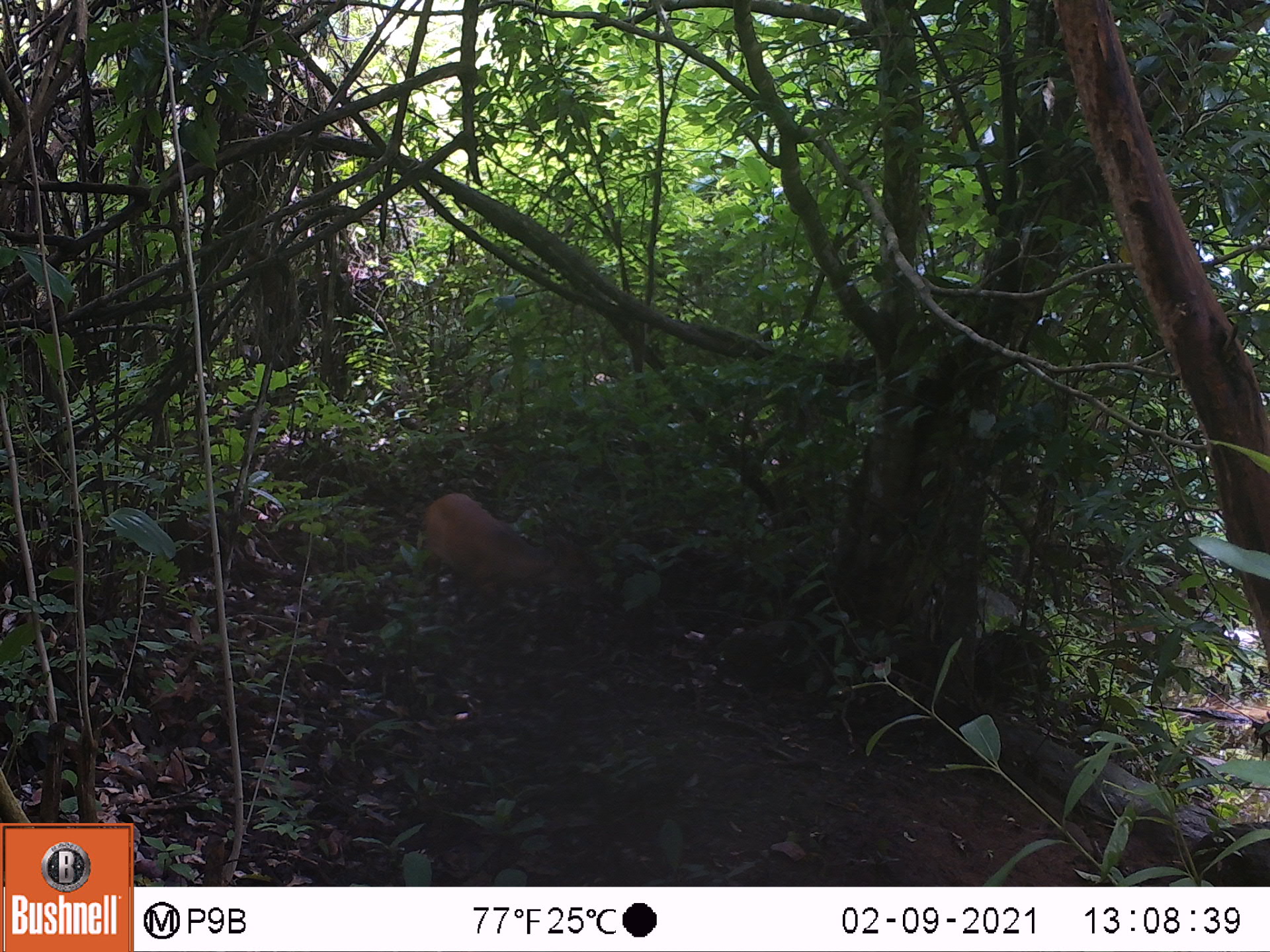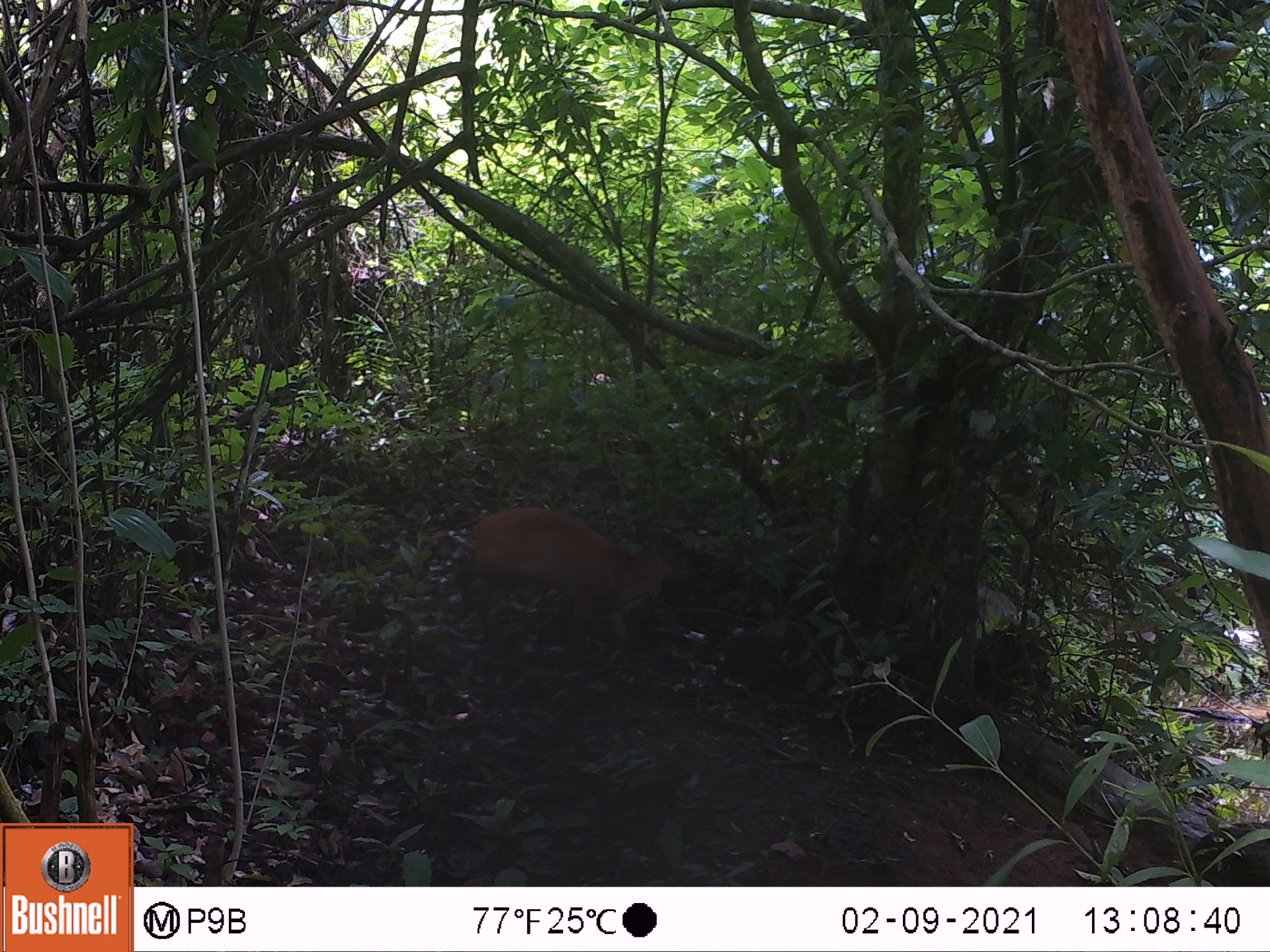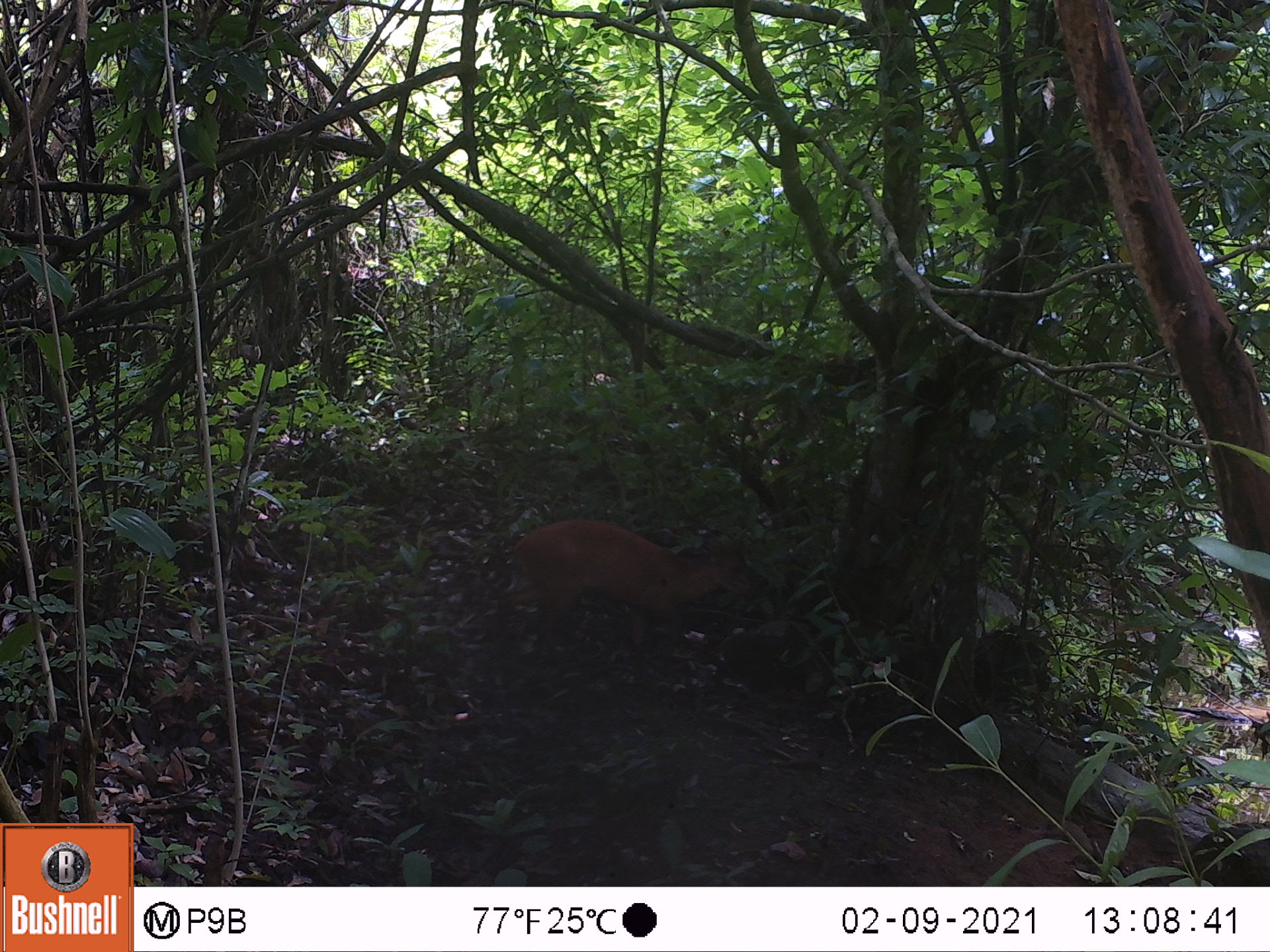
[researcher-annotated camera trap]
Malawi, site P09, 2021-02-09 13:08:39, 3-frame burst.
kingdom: Animalia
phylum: Chordata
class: Mammalia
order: Artiodactyla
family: Bovidae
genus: Cephalophorus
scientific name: Cephalophorus natalensis natalensis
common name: red duiker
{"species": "red duiker (Cephalophorus natalensis natalensis)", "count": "1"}